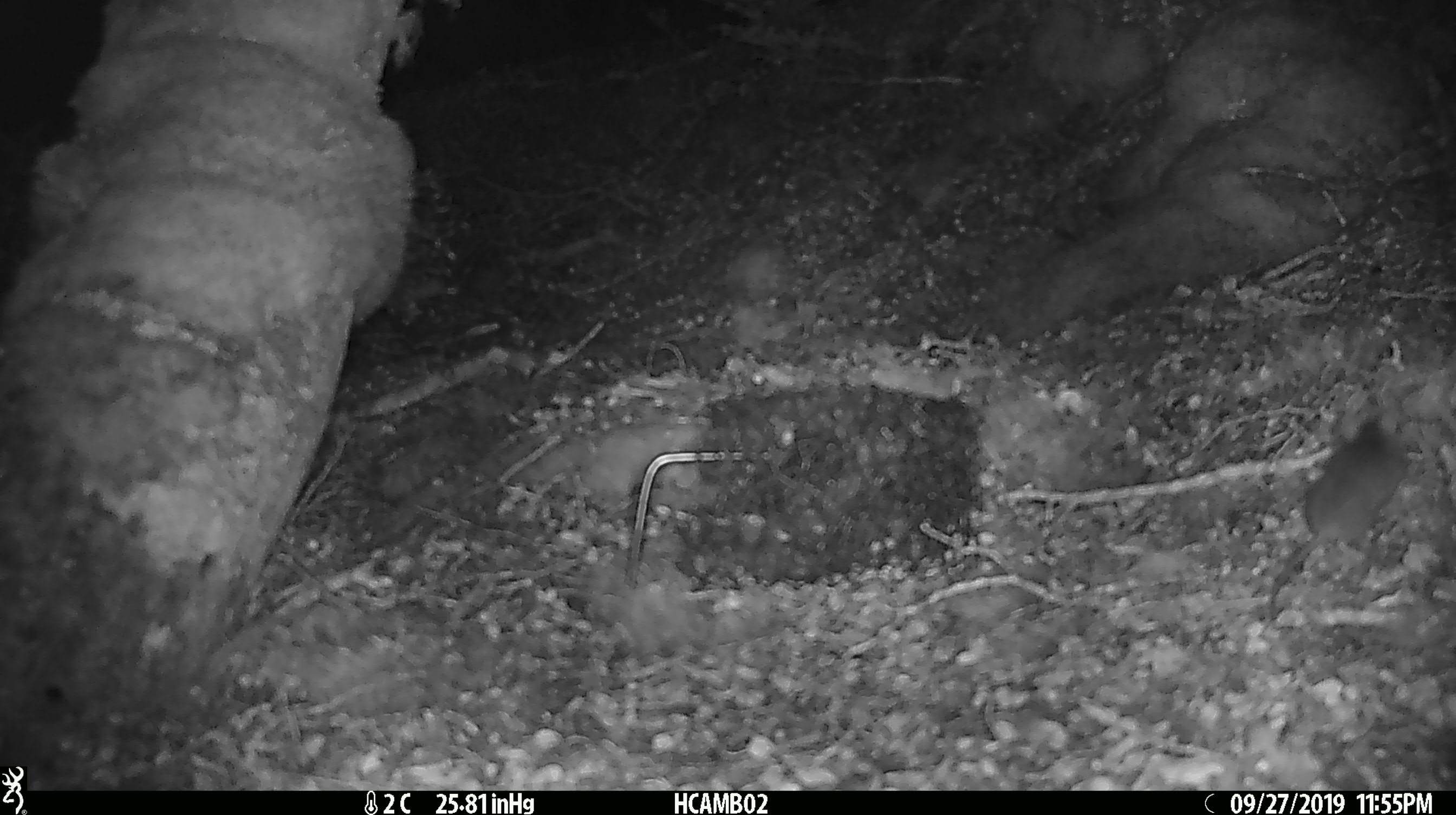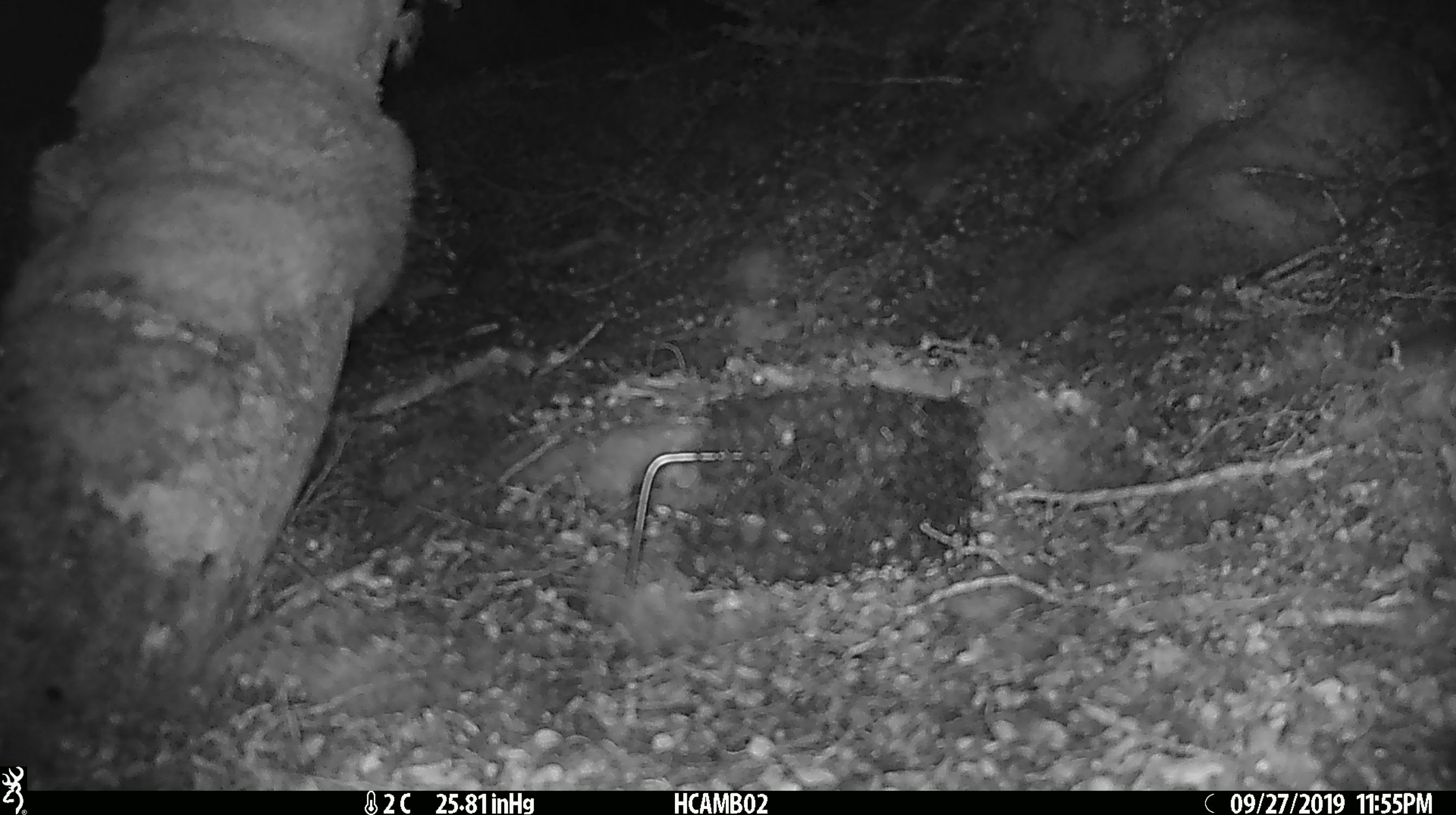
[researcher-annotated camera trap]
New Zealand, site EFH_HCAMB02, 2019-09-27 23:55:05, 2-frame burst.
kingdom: Animalia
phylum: Chordata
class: Mammalia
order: Rodentia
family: Muridae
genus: Mus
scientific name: Mus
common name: mouse